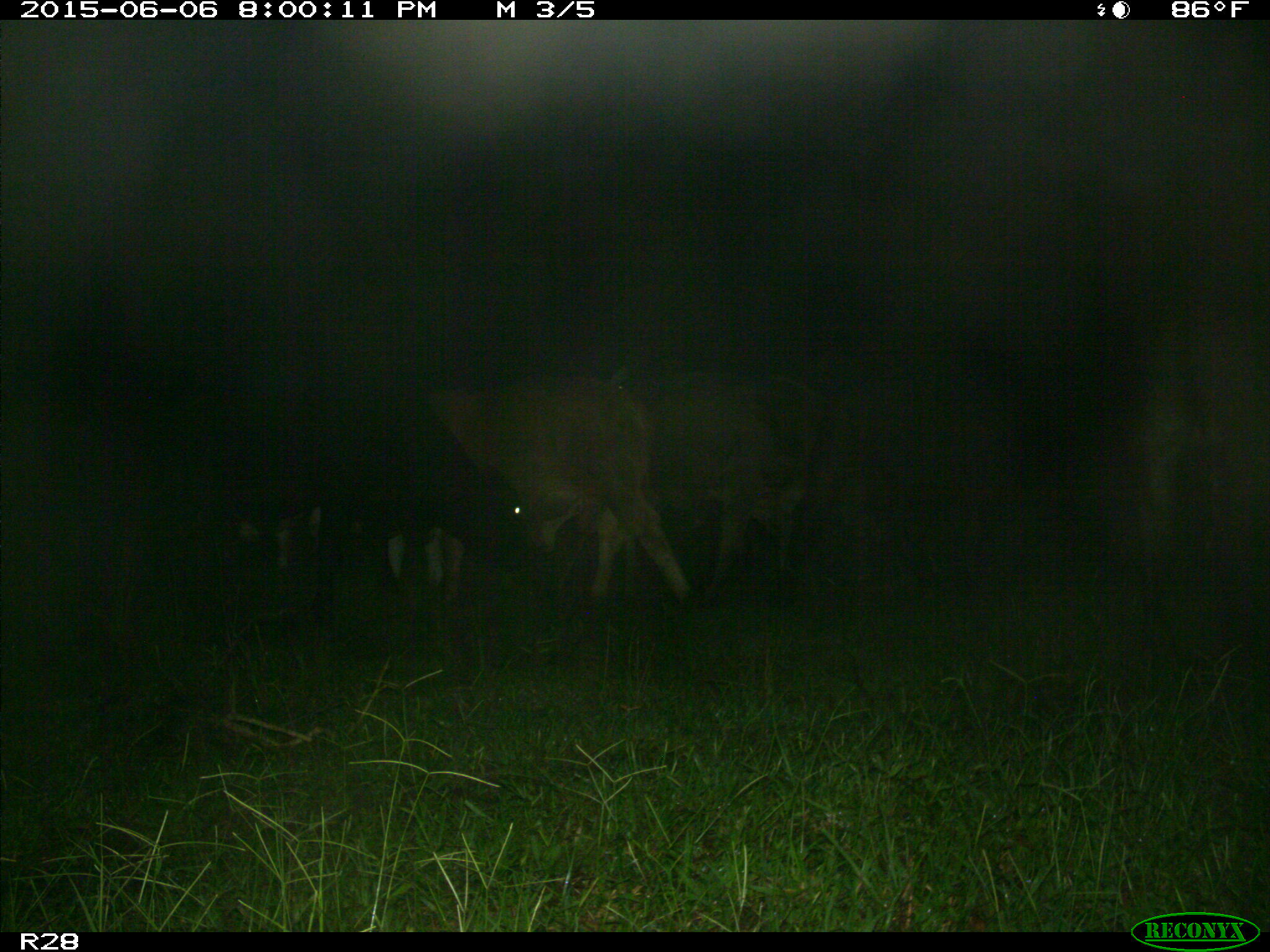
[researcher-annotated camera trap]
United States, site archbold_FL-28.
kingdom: Animalia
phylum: Chordata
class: Mammalia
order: Artiodactyla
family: Bovidae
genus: Bos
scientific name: Bos taurus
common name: domestic cow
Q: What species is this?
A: Bos taurus (domestic cow).